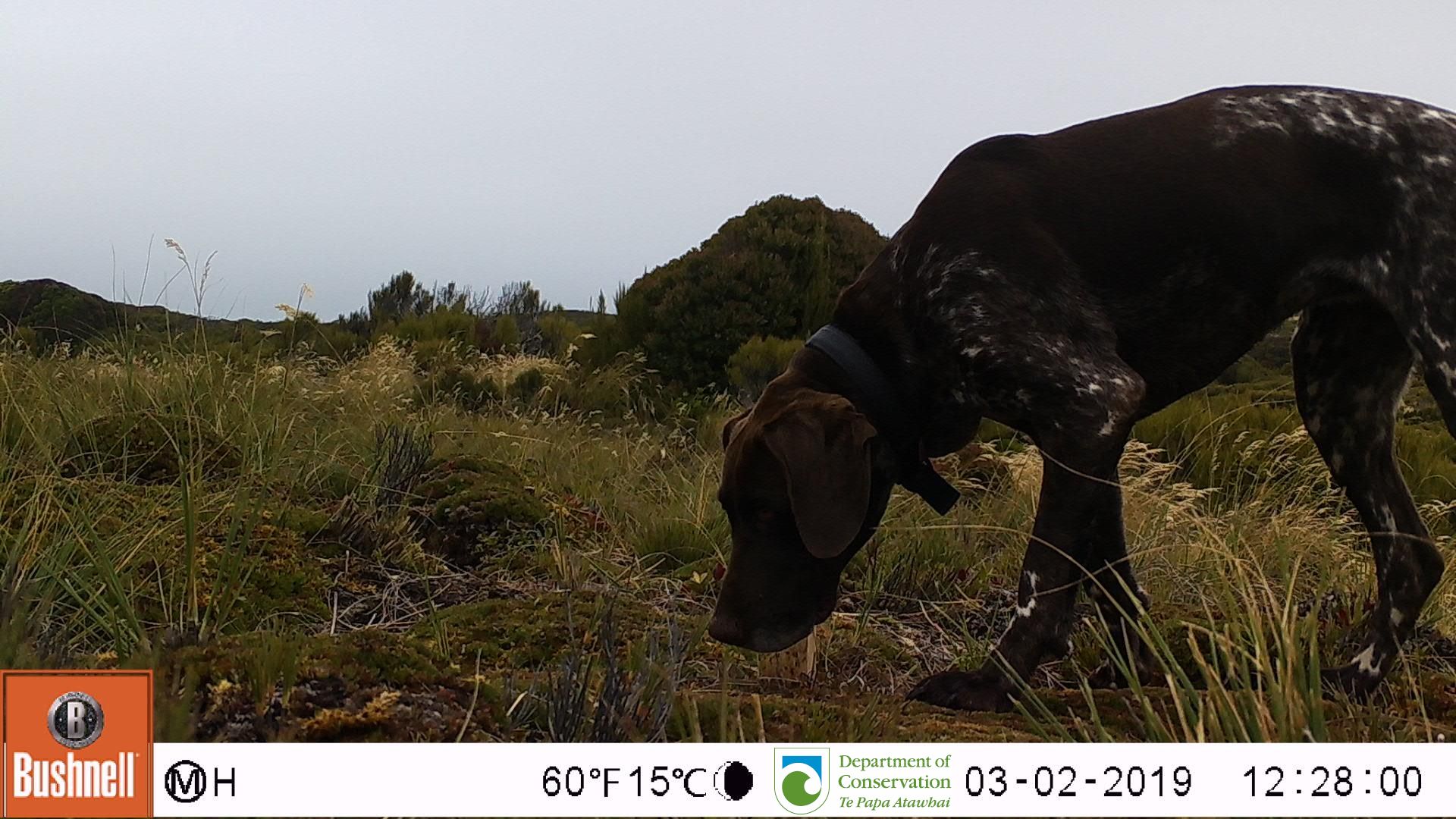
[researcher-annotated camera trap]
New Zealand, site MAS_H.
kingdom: Animalia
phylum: Chordata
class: Mammalia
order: Carnivora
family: Canidae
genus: Canis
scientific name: Canis familiaris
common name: domestic dog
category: dog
Dog (domestic dog) (Canis familiaris).